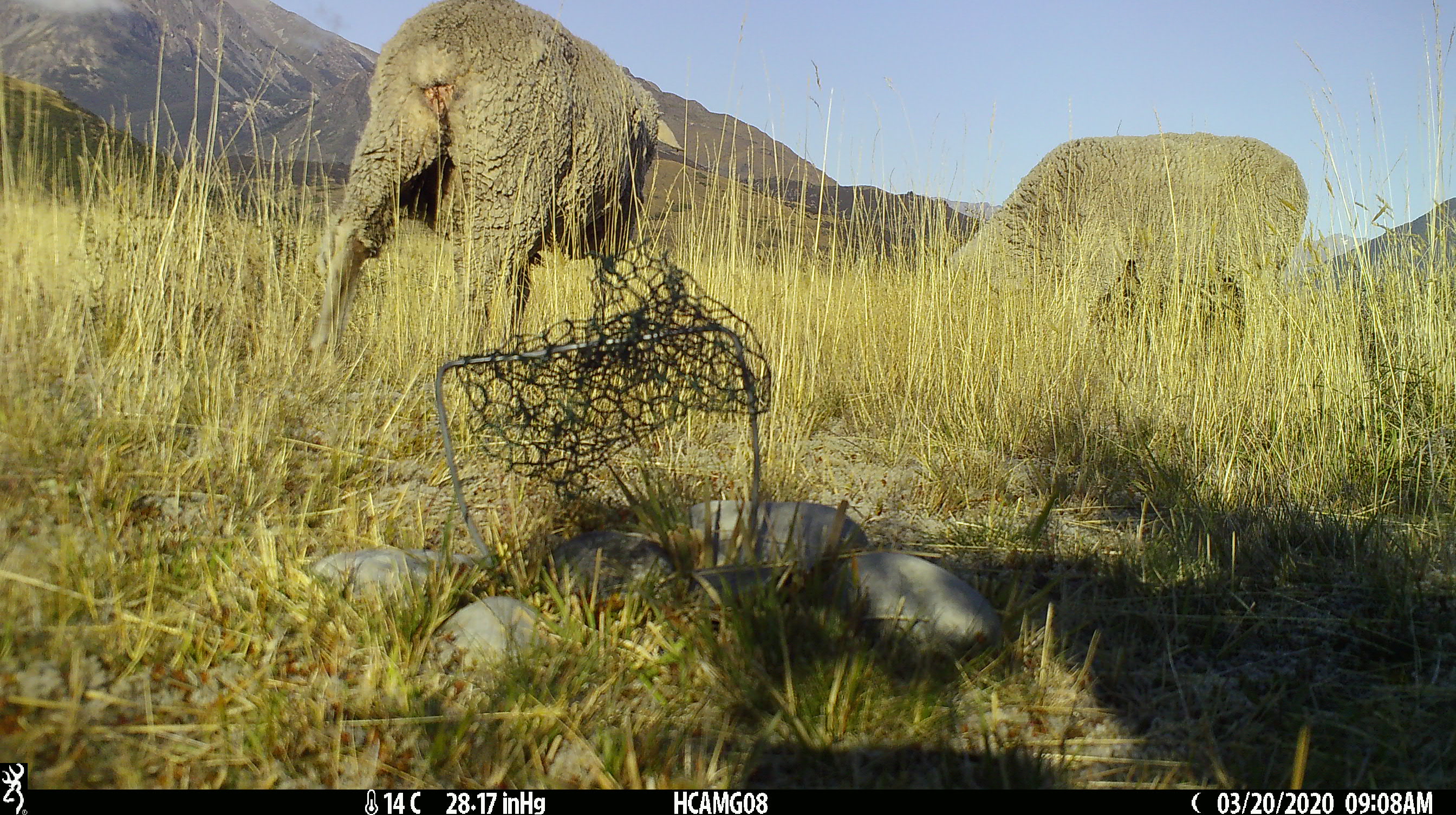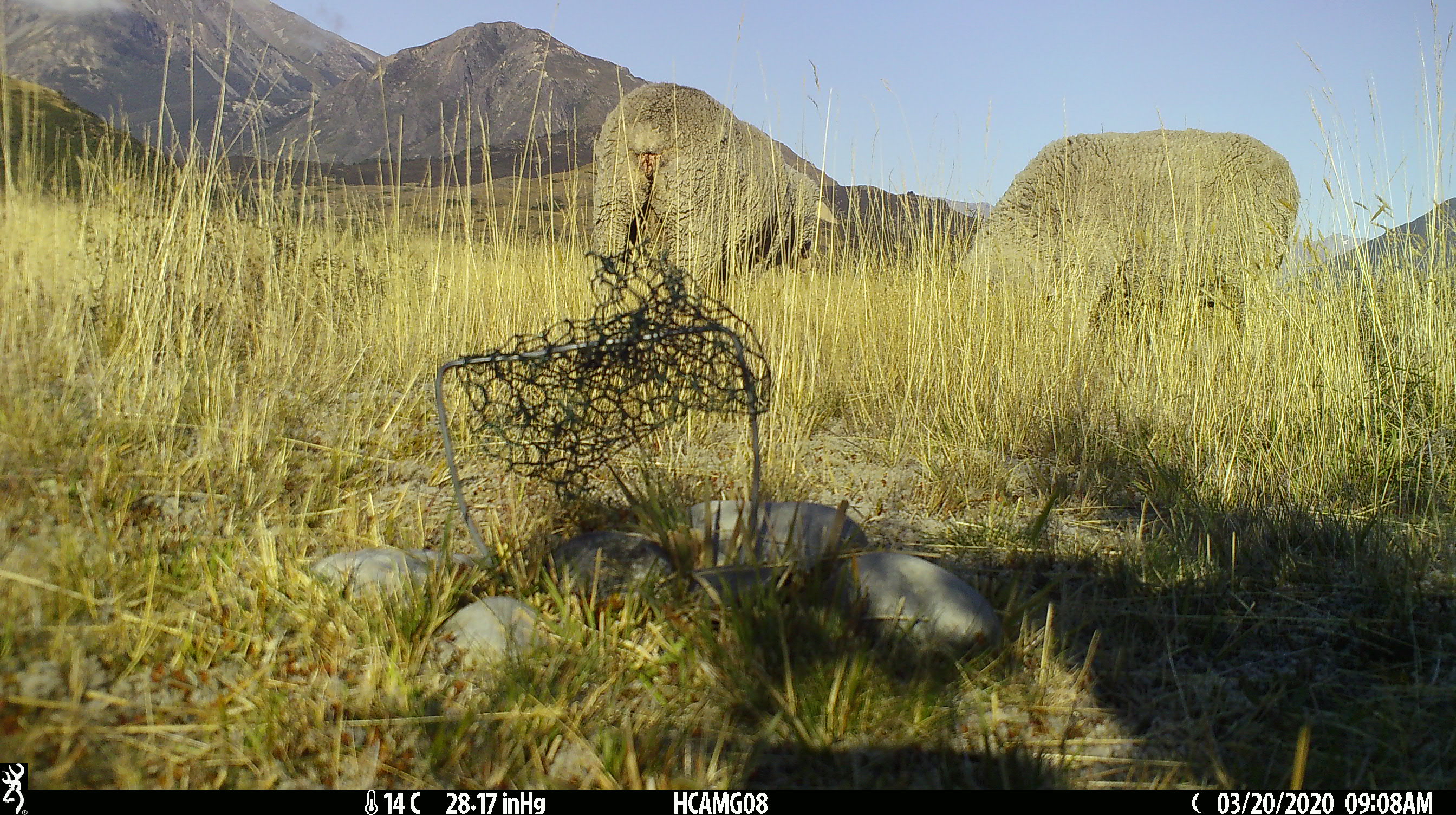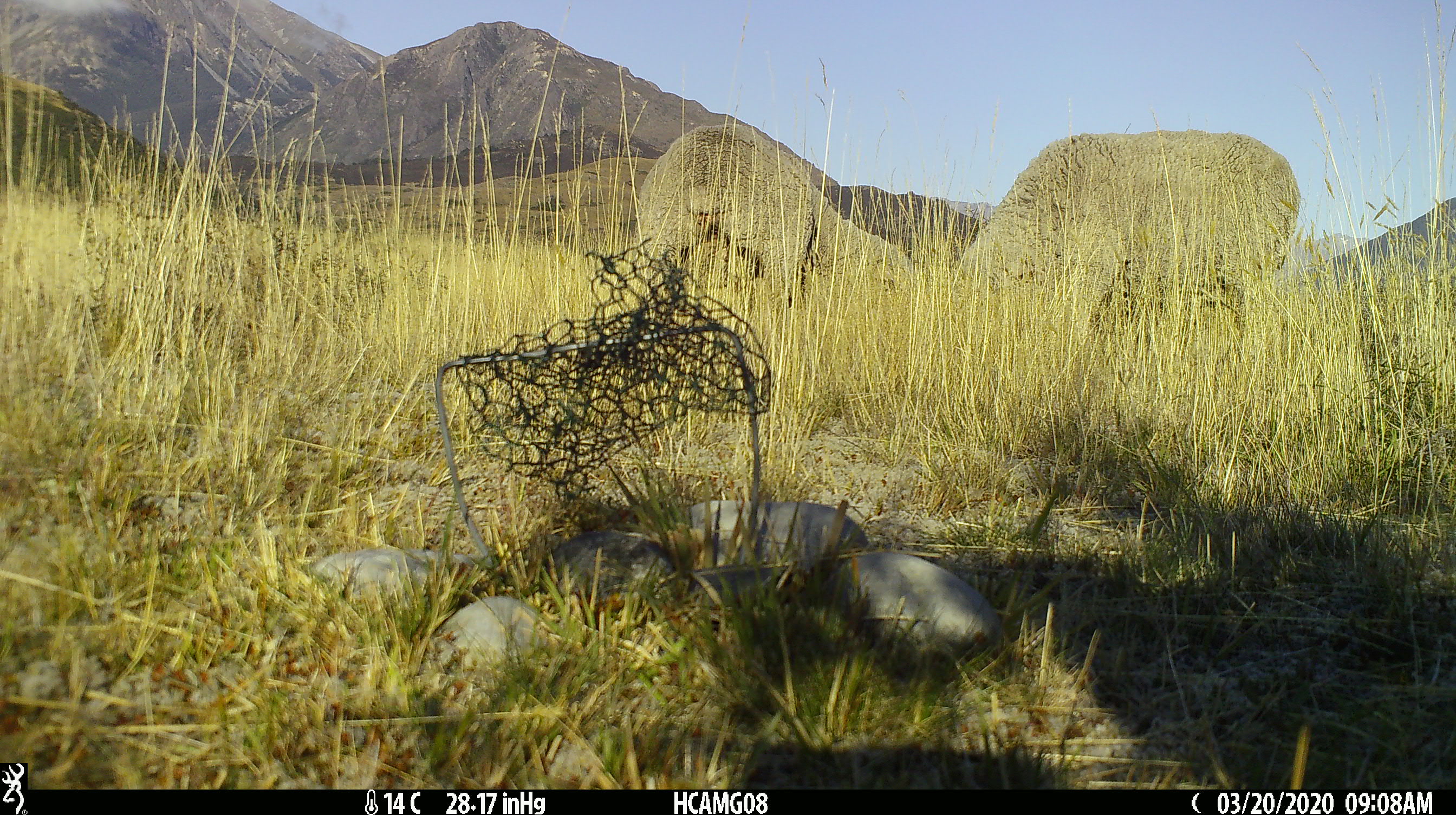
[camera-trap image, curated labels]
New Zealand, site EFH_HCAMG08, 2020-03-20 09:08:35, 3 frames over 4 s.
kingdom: Animalia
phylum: Chordata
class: Mammalia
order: Artiodactyla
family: Bovidae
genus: Ovis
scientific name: Ovis aries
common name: domestic sheep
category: sheep